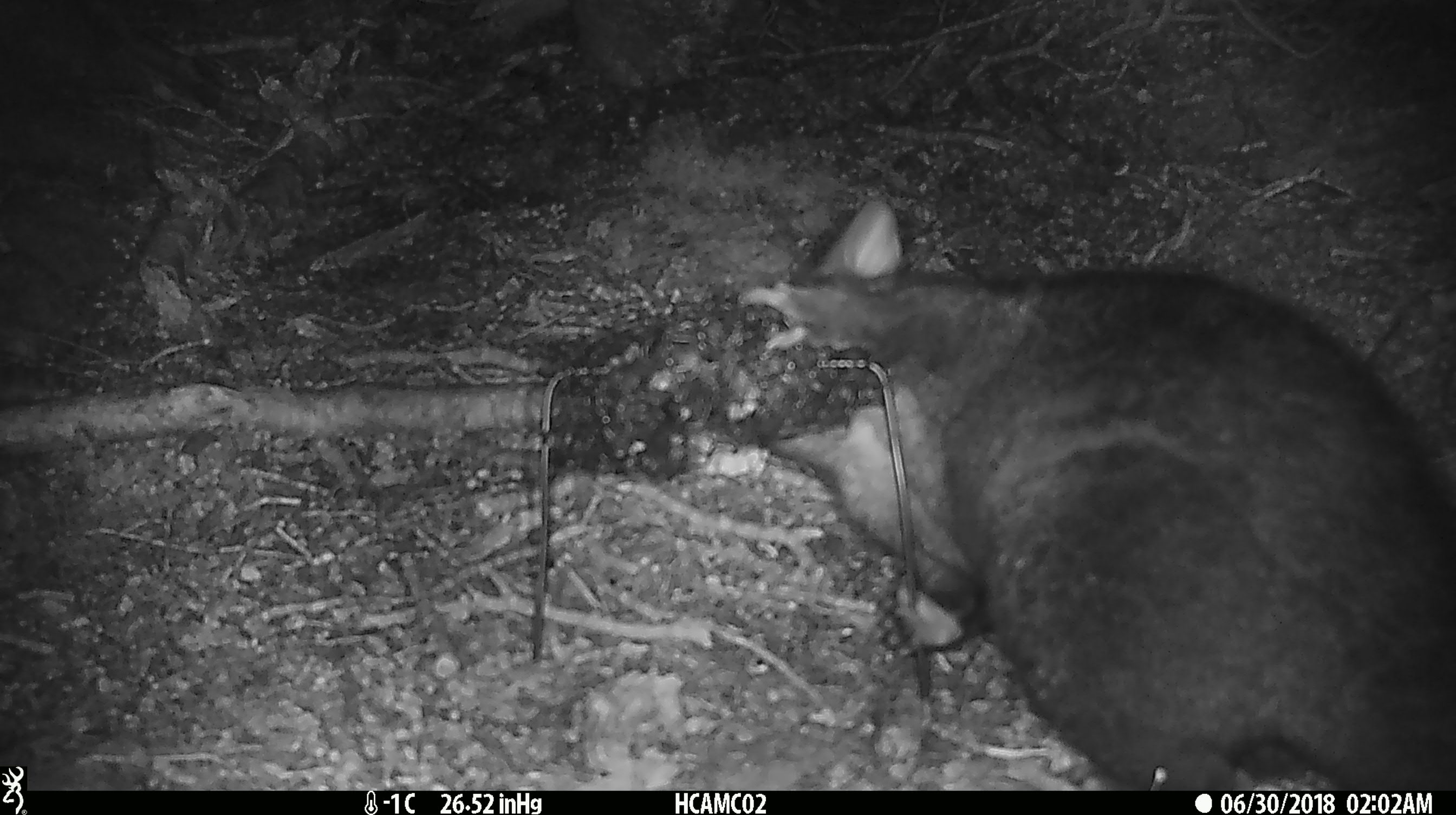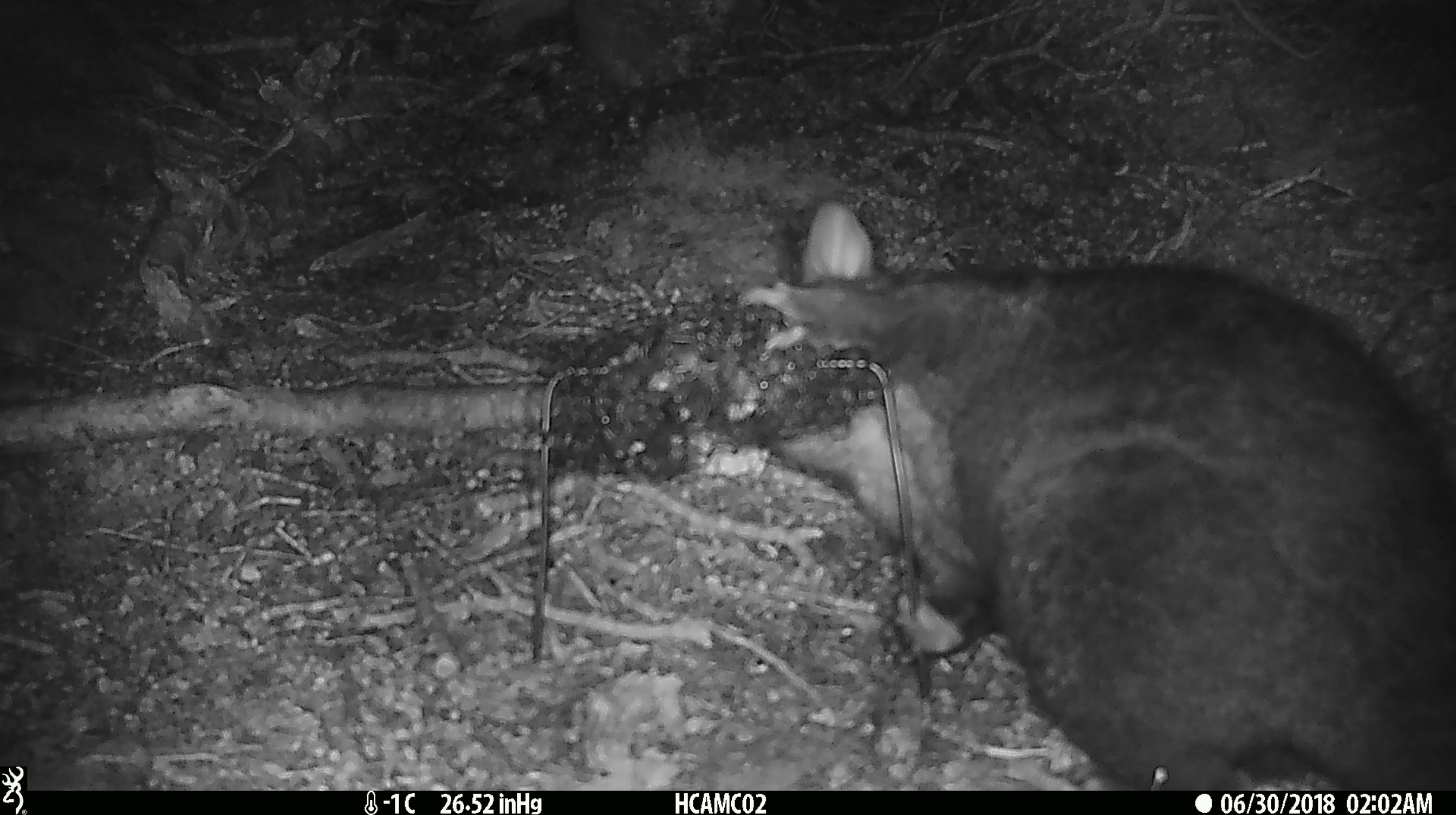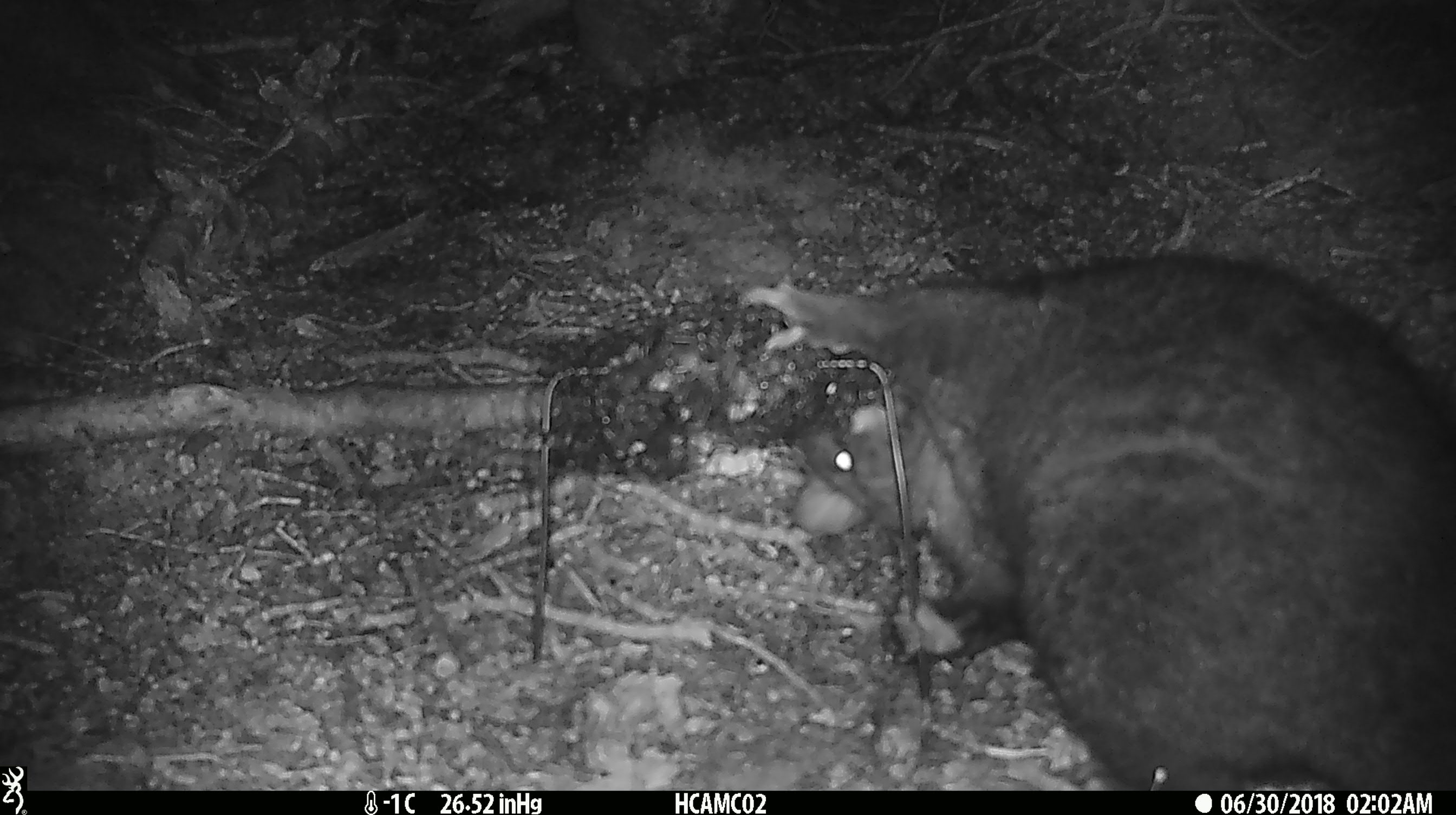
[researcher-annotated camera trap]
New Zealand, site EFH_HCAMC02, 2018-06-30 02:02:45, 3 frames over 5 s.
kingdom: Animalia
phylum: Chordata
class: Mammalia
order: Diprotodontia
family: Phalangeridae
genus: Trichosurus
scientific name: Trichosurus vulpecula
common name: common brushtail possum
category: possum